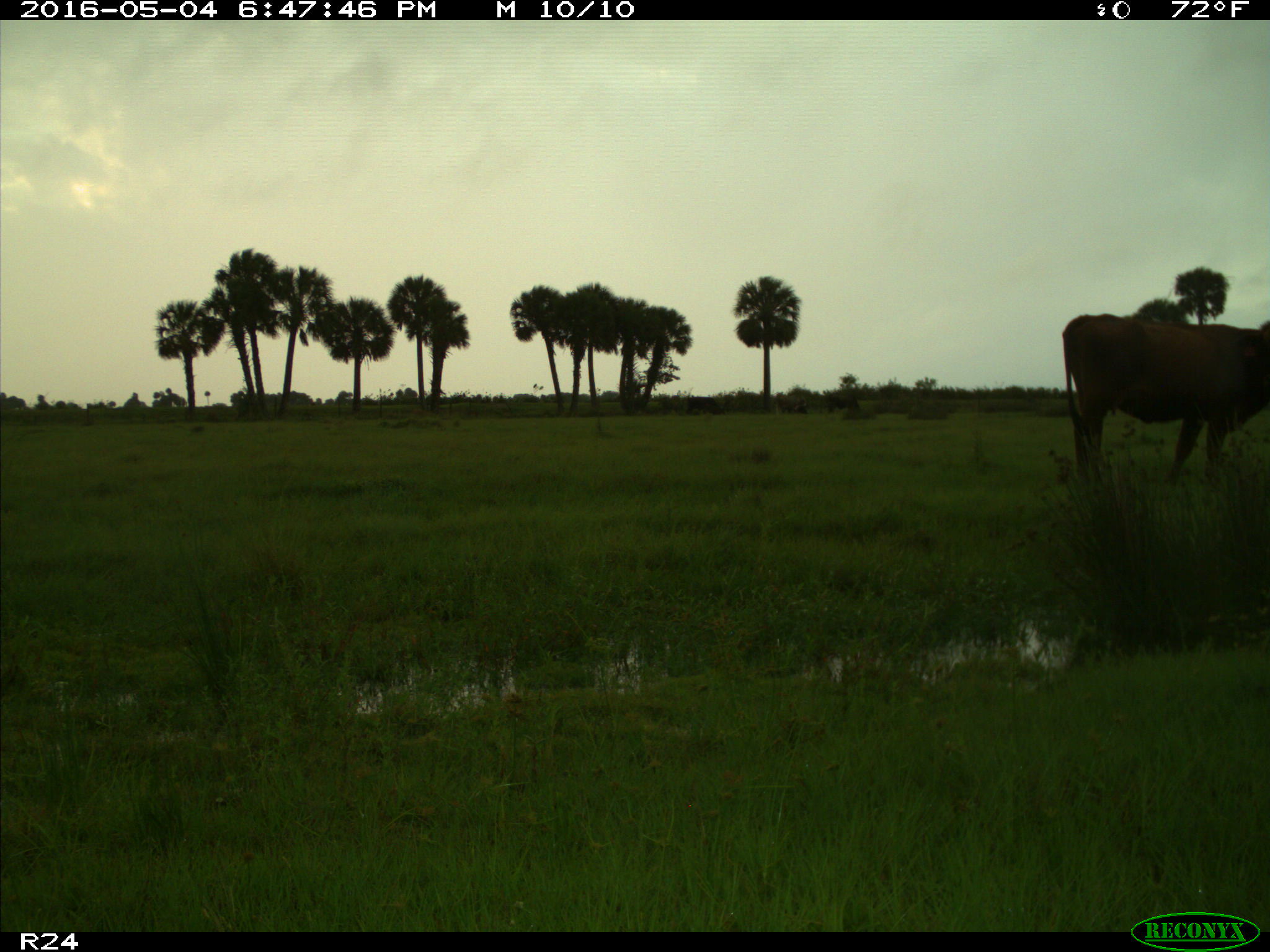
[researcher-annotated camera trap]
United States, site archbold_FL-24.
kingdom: Animalia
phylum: Chordata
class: Mammalia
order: Artiodactyla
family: Bovidae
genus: Bos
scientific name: Bos taurus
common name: domestic cow